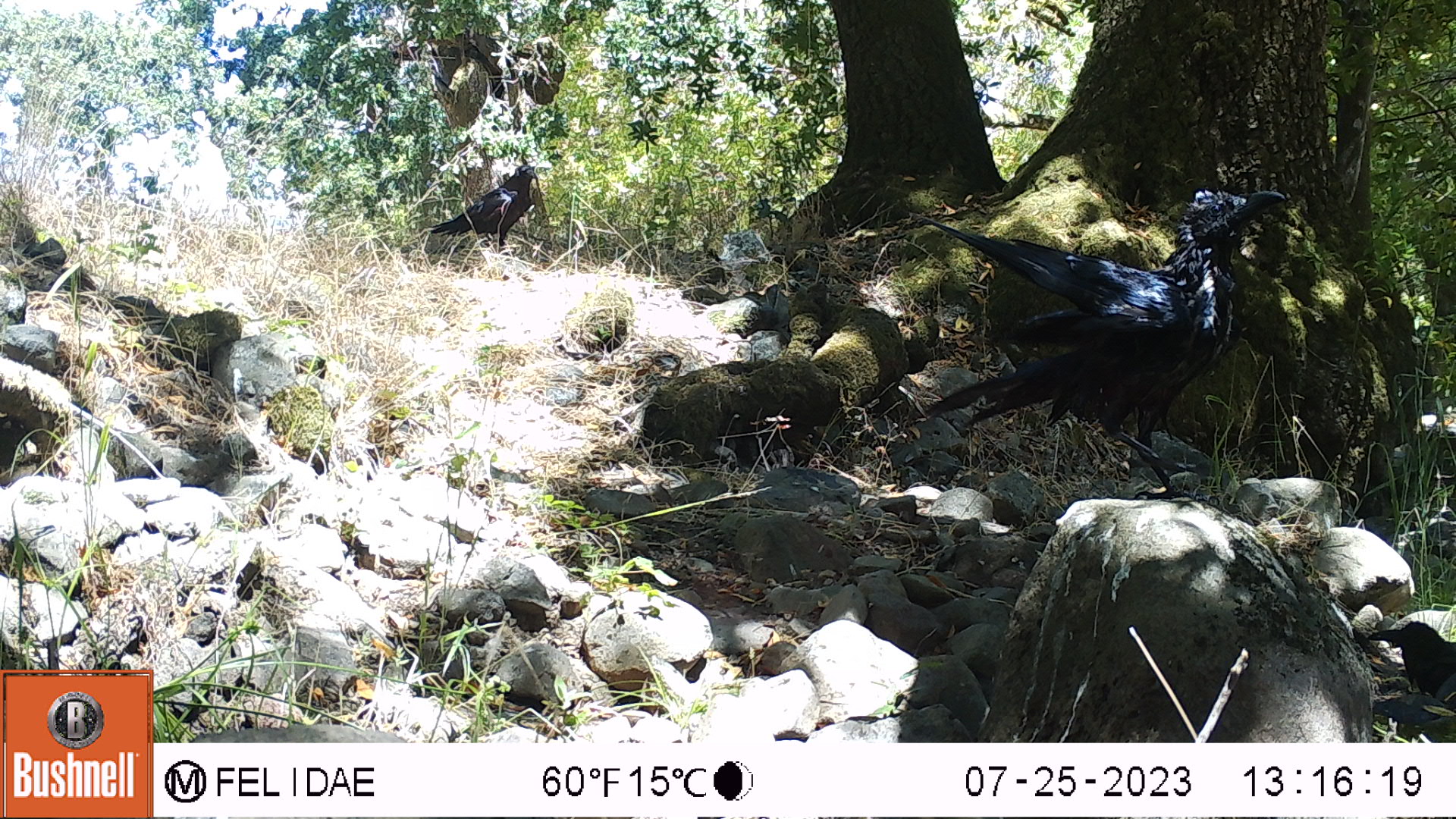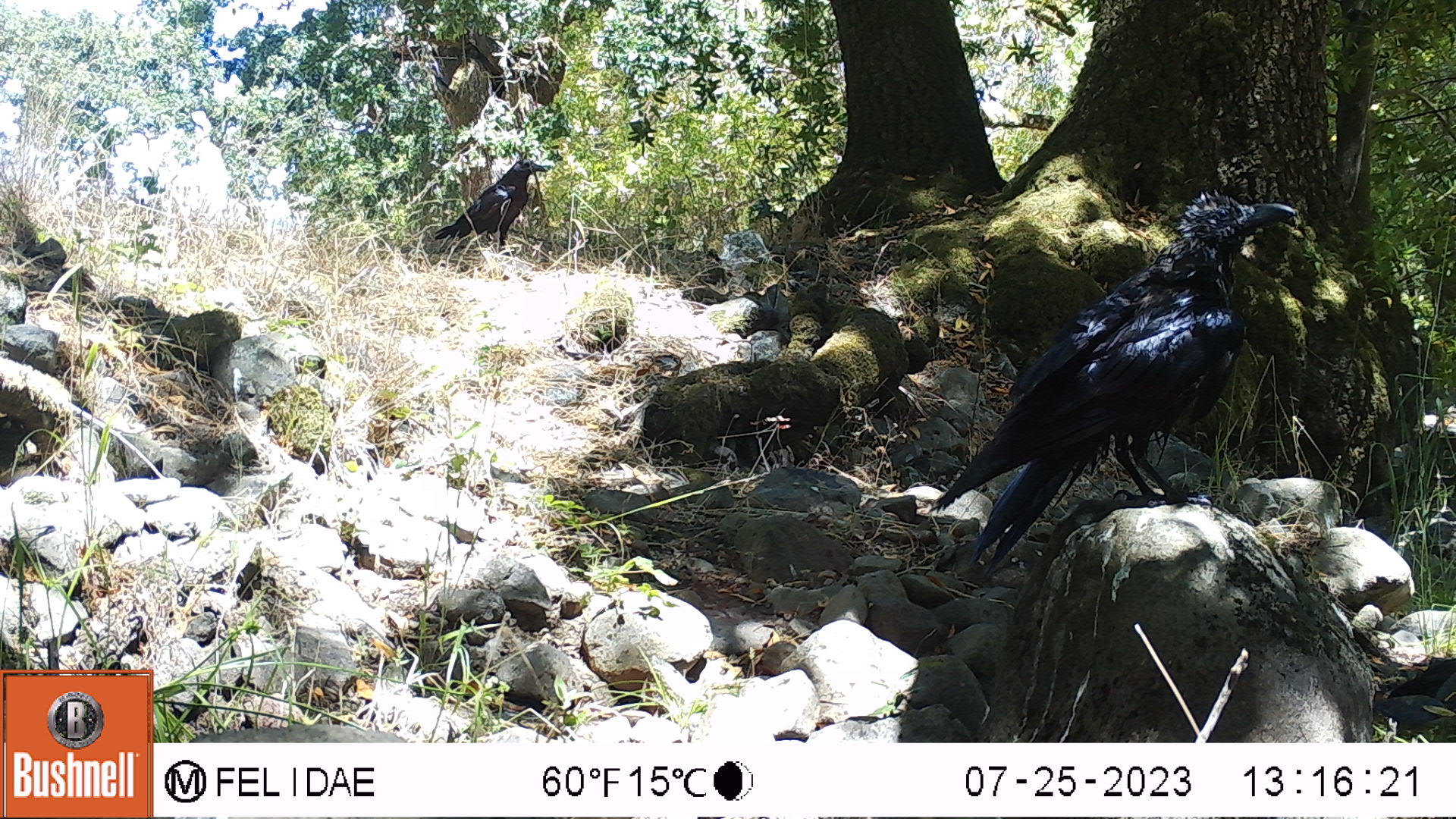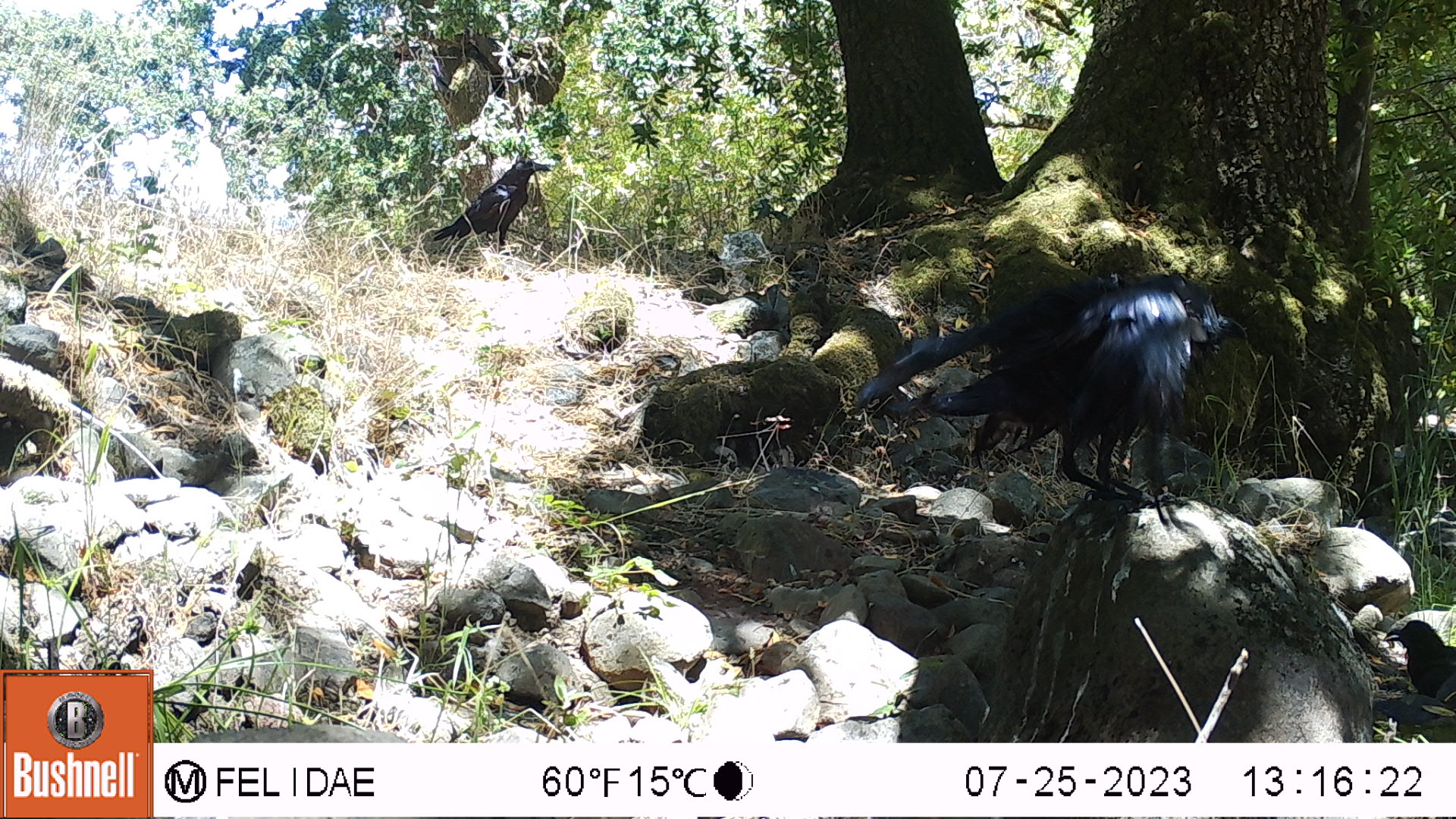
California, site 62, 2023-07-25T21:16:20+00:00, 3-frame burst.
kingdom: Animalia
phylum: Chordata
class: Aves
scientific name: Aves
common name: bird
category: unknown bird